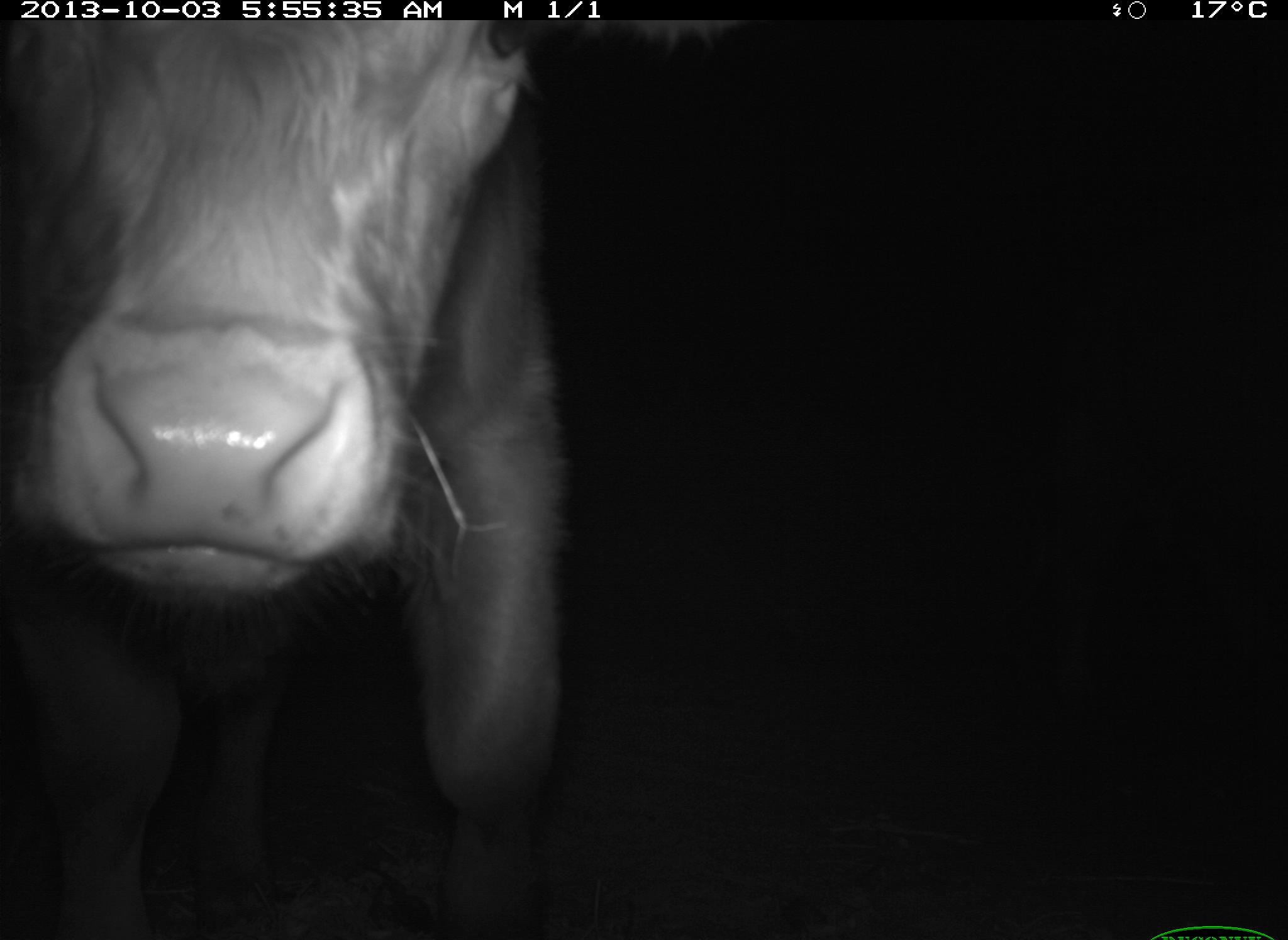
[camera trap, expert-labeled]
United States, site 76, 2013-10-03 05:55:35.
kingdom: Animalia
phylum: Chordata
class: Mammalia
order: Artiodactyla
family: Bovidae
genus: Bos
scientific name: Bos taurus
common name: cow